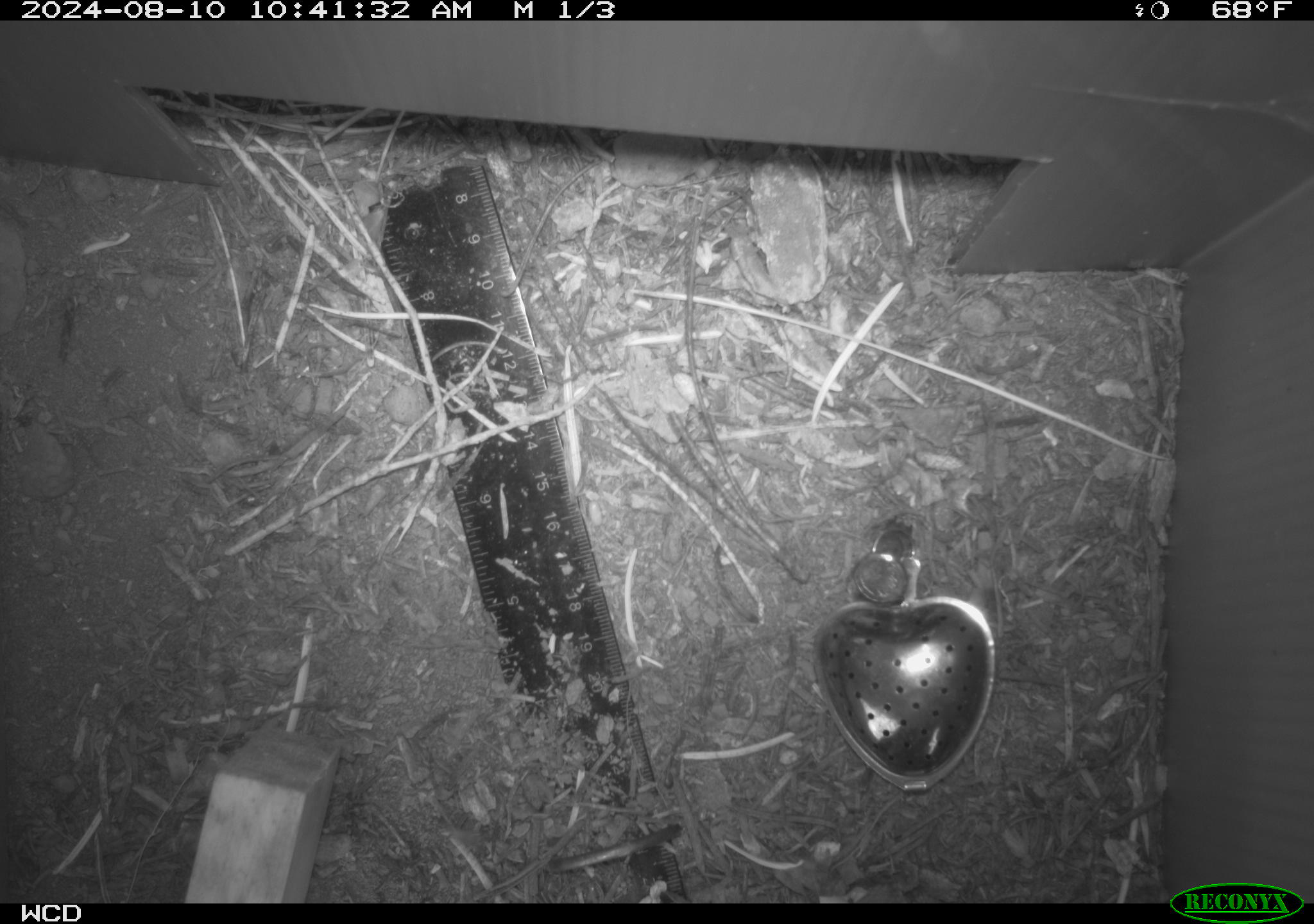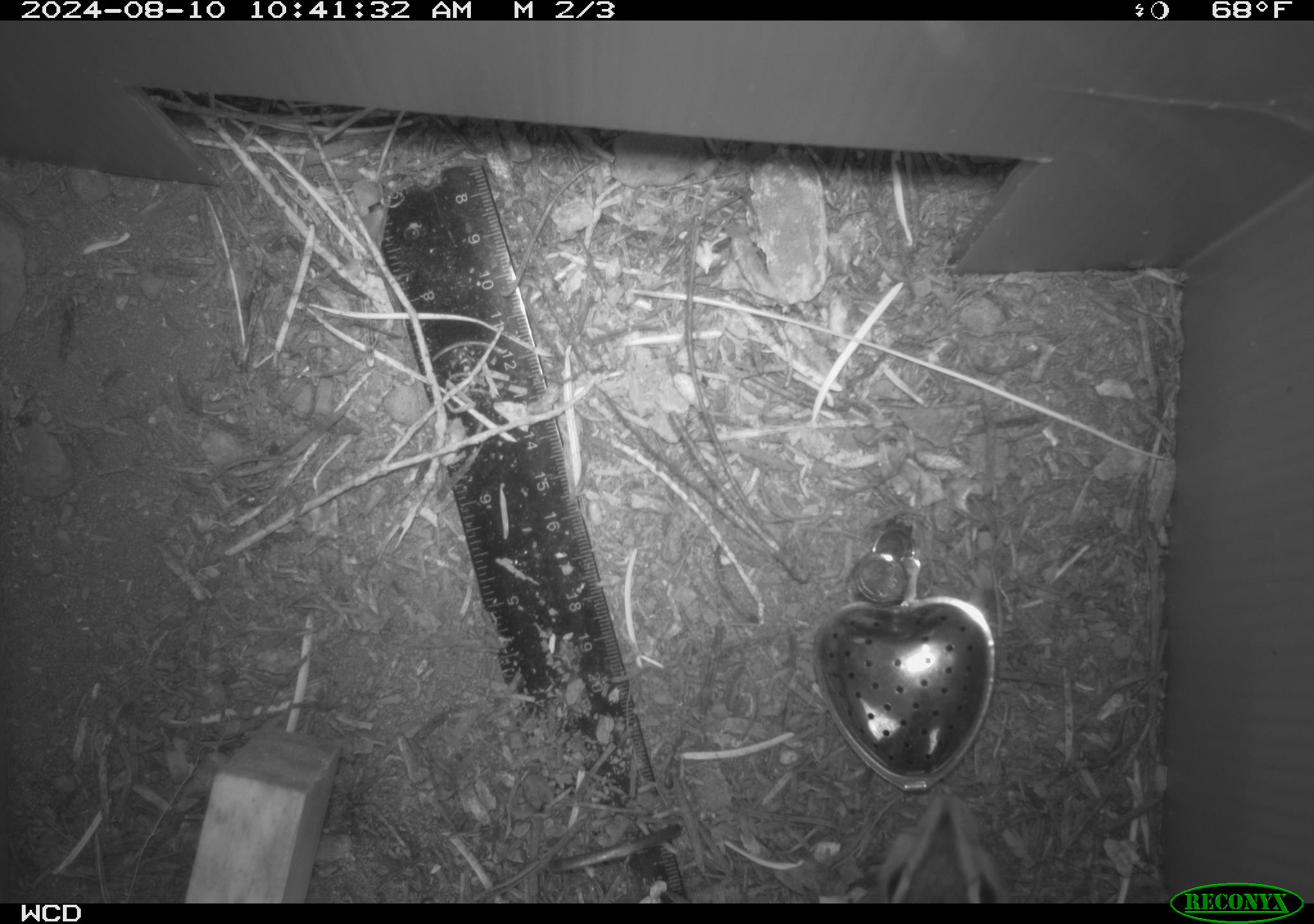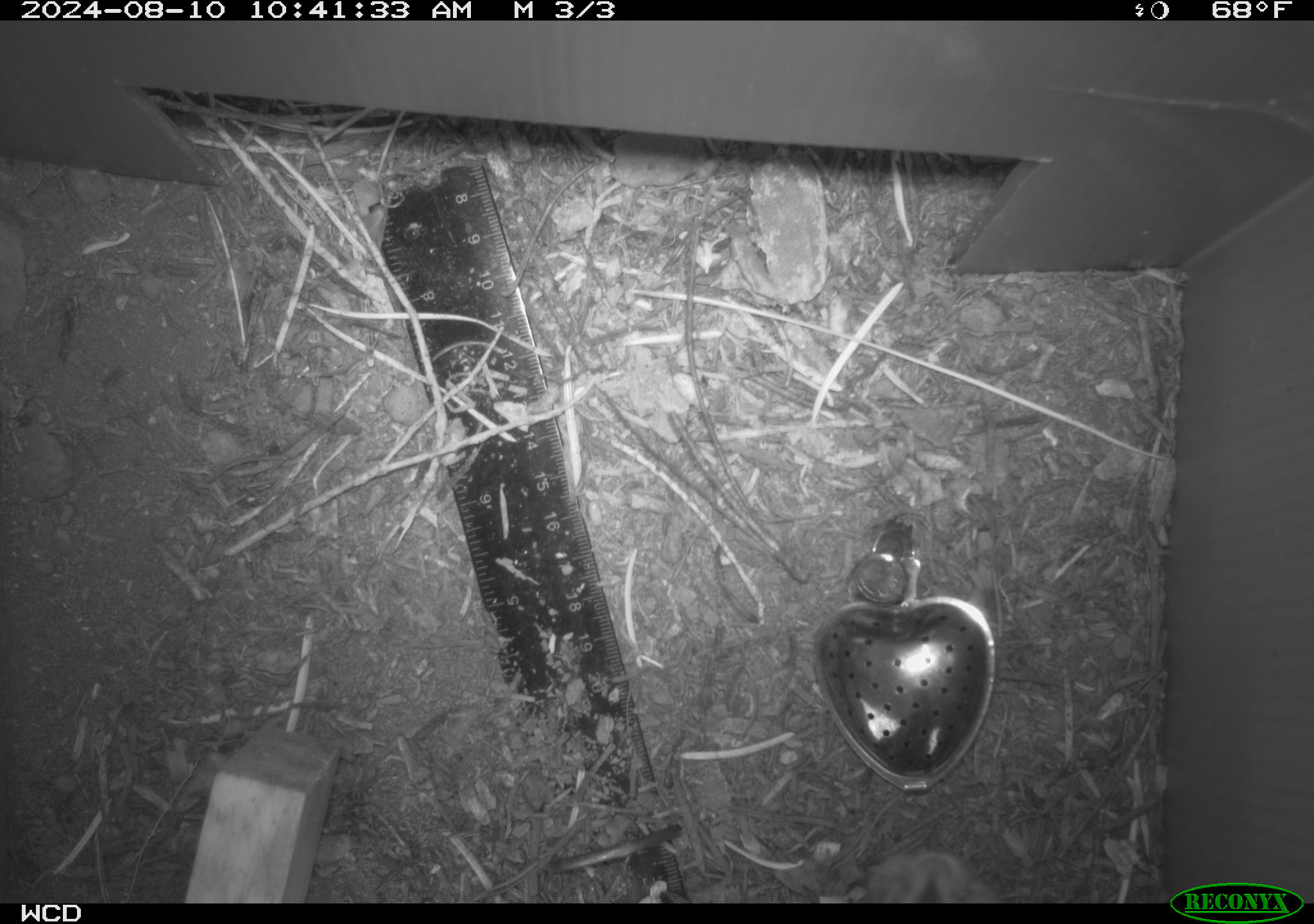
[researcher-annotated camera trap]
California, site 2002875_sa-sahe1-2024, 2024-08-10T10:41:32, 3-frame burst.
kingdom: Animalia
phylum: Chordata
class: Mammalia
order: Rodentia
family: Sciuridae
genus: Neotamias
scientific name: Neotamias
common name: western chipmunks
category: neotamias species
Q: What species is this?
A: Neotamias species (western chipmunks) (Neotamias).